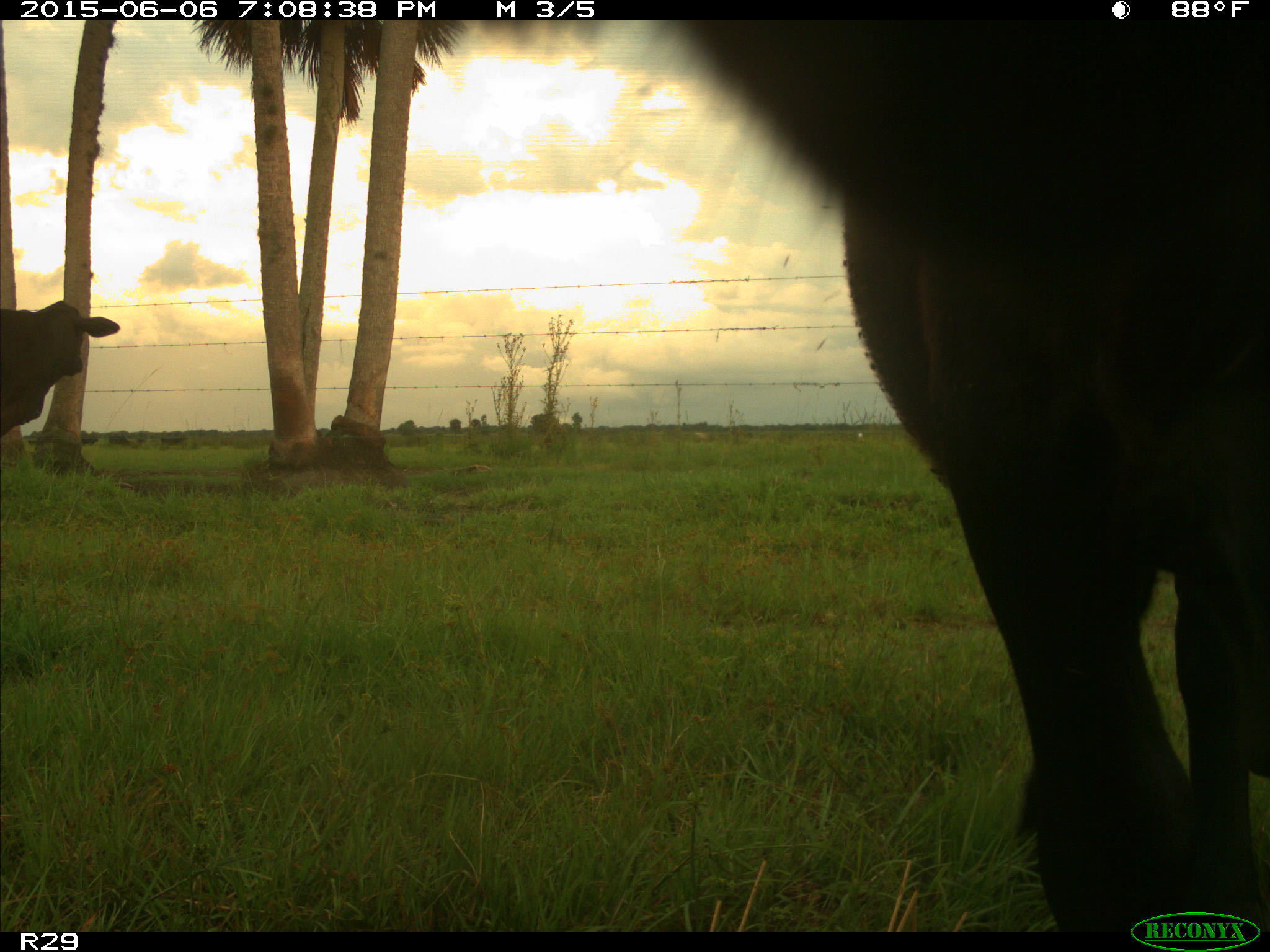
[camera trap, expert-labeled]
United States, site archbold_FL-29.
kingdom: Animalia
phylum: Chordata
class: Mammalia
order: Artiodactyla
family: Bovidae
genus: Bos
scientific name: Bos taurus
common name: domestic cow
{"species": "Bos taurus (domestic cow)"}